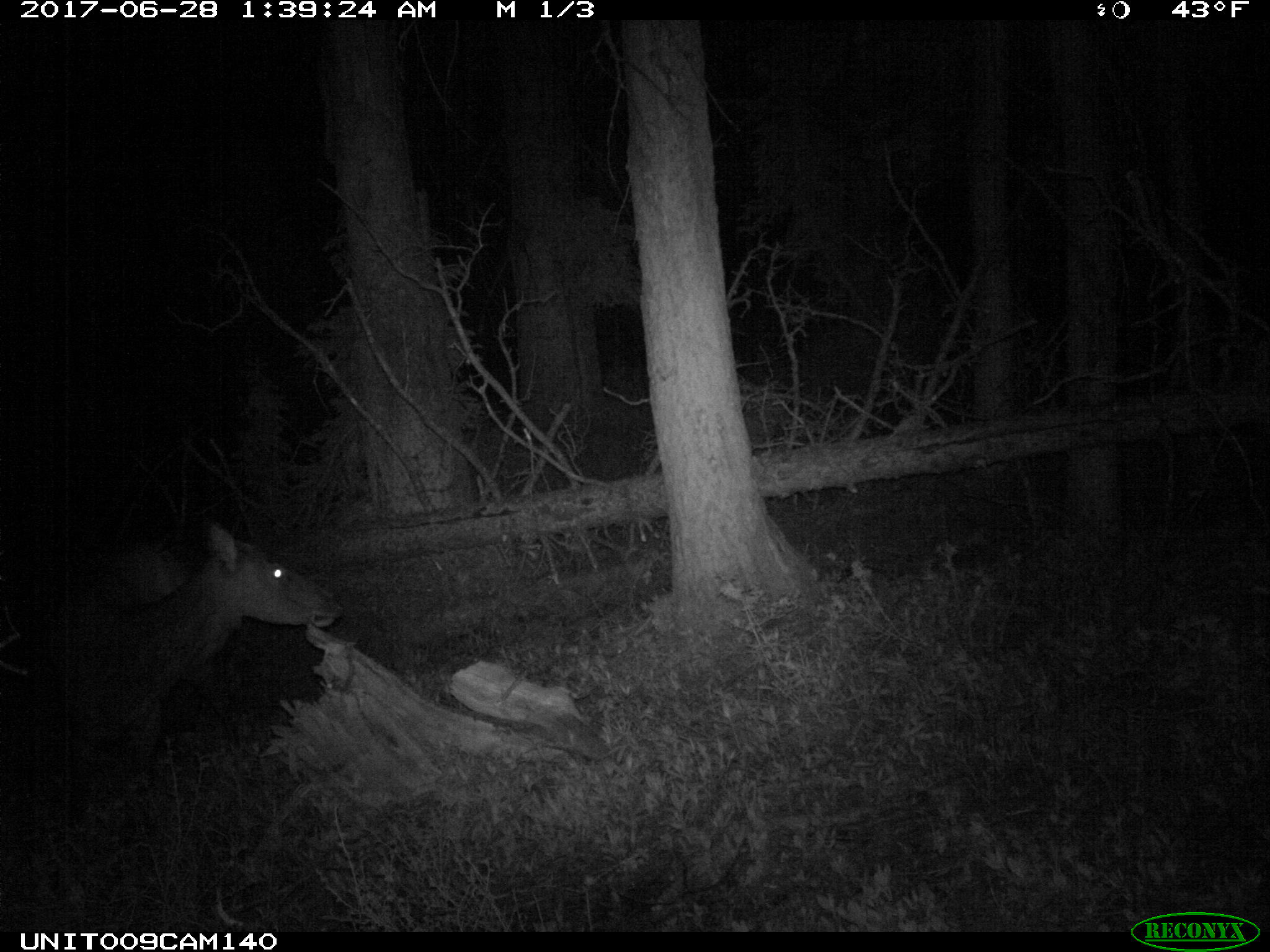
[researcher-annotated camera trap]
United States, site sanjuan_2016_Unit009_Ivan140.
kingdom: Animalia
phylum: Chordata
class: Mammalia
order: Artiodactyla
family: Cervidae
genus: Cervus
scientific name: Cervus elaphus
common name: red deer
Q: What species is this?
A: Cervus elaphus (red deer).